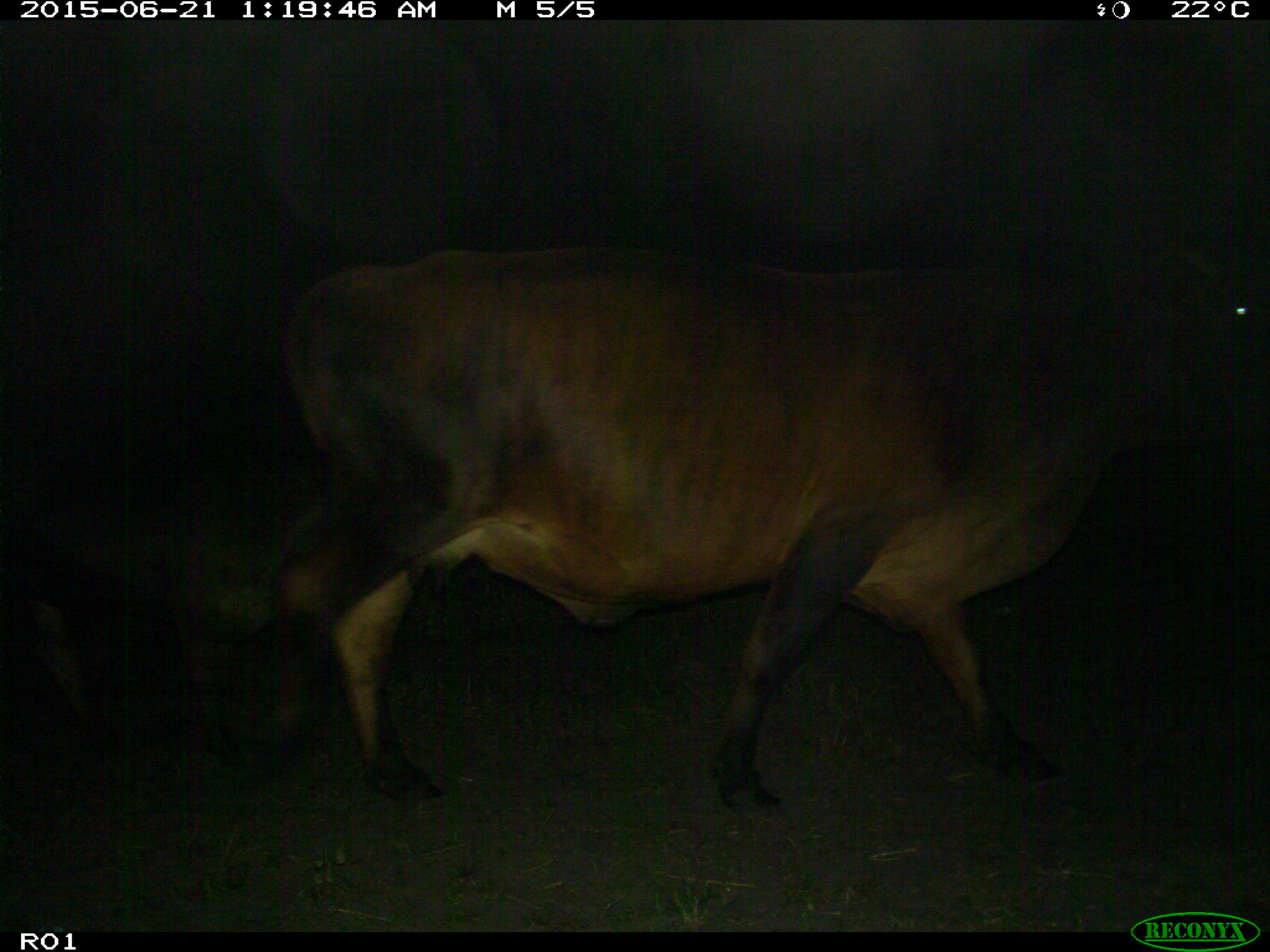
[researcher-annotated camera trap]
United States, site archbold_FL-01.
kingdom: Animalia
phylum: Chordata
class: Mammalia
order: Artiodactyla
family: Bovidae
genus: Bos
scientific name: Bos taurus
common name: domestic cow